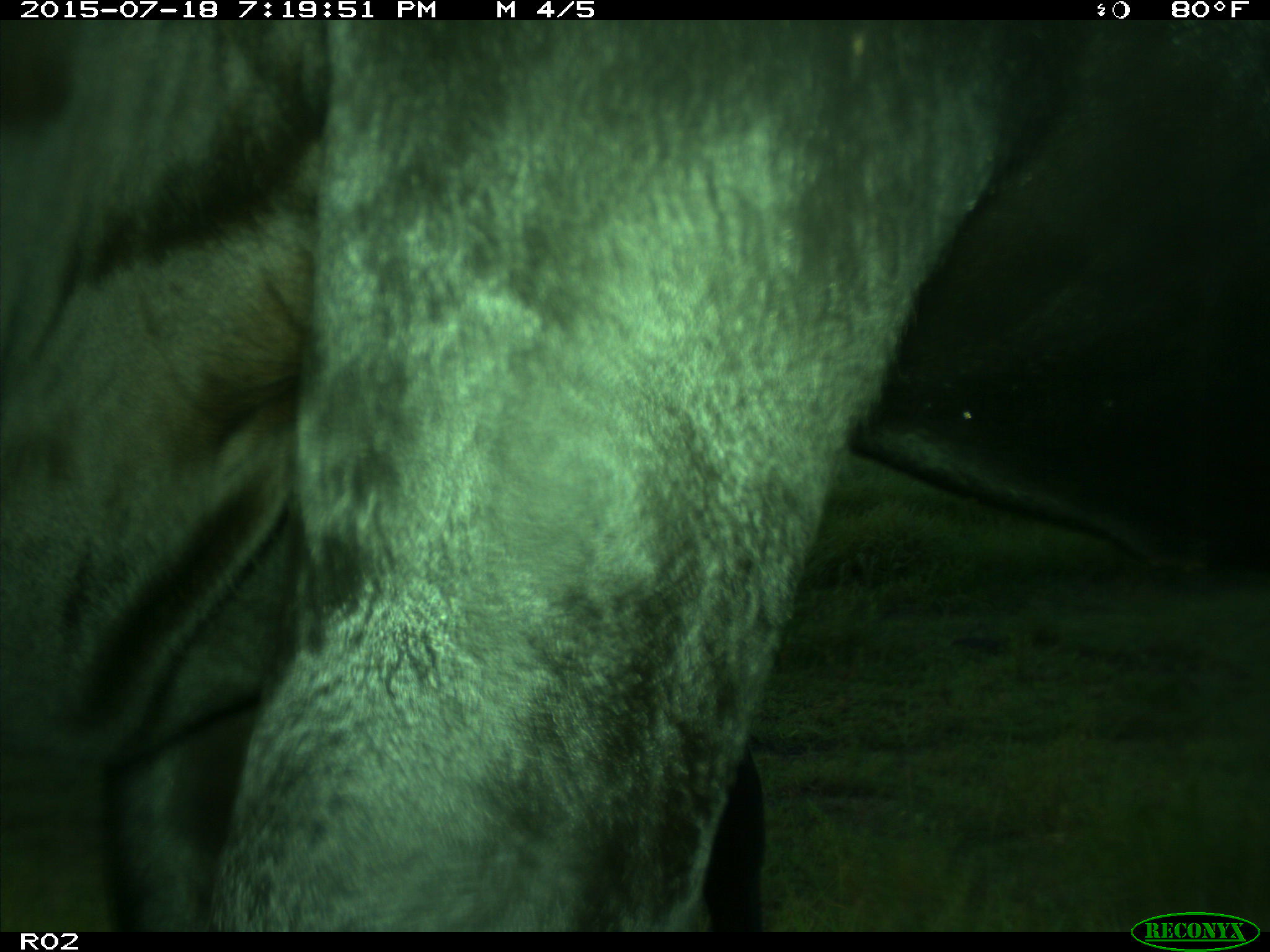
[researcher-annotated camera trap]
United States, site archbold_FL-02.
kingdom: Animalia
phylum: Chordata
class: Mammalia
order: Artiodactyla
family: Bovidae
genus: Bos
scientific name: Bos taurus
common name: domestic cow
Bos taurus (domestic cow).